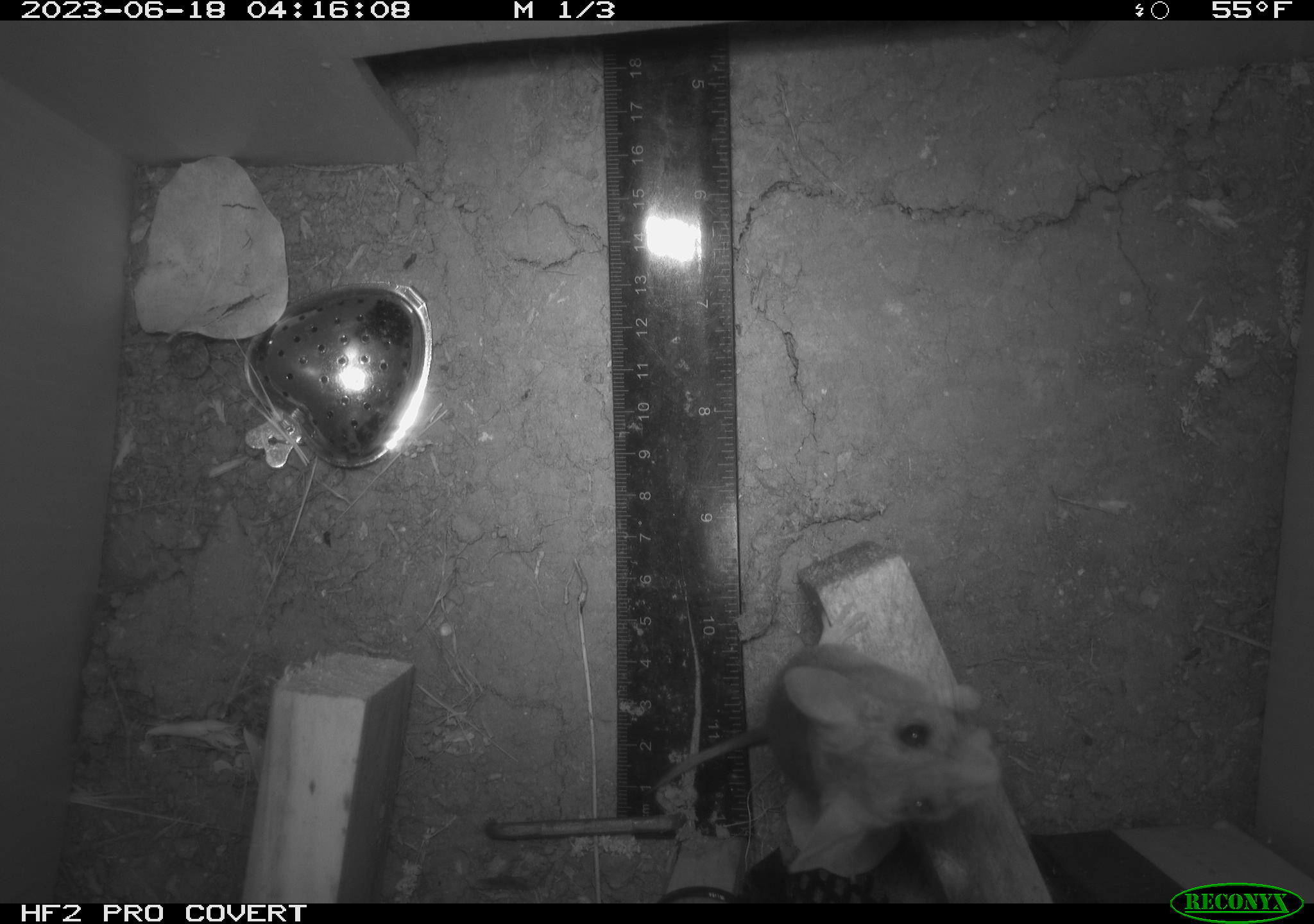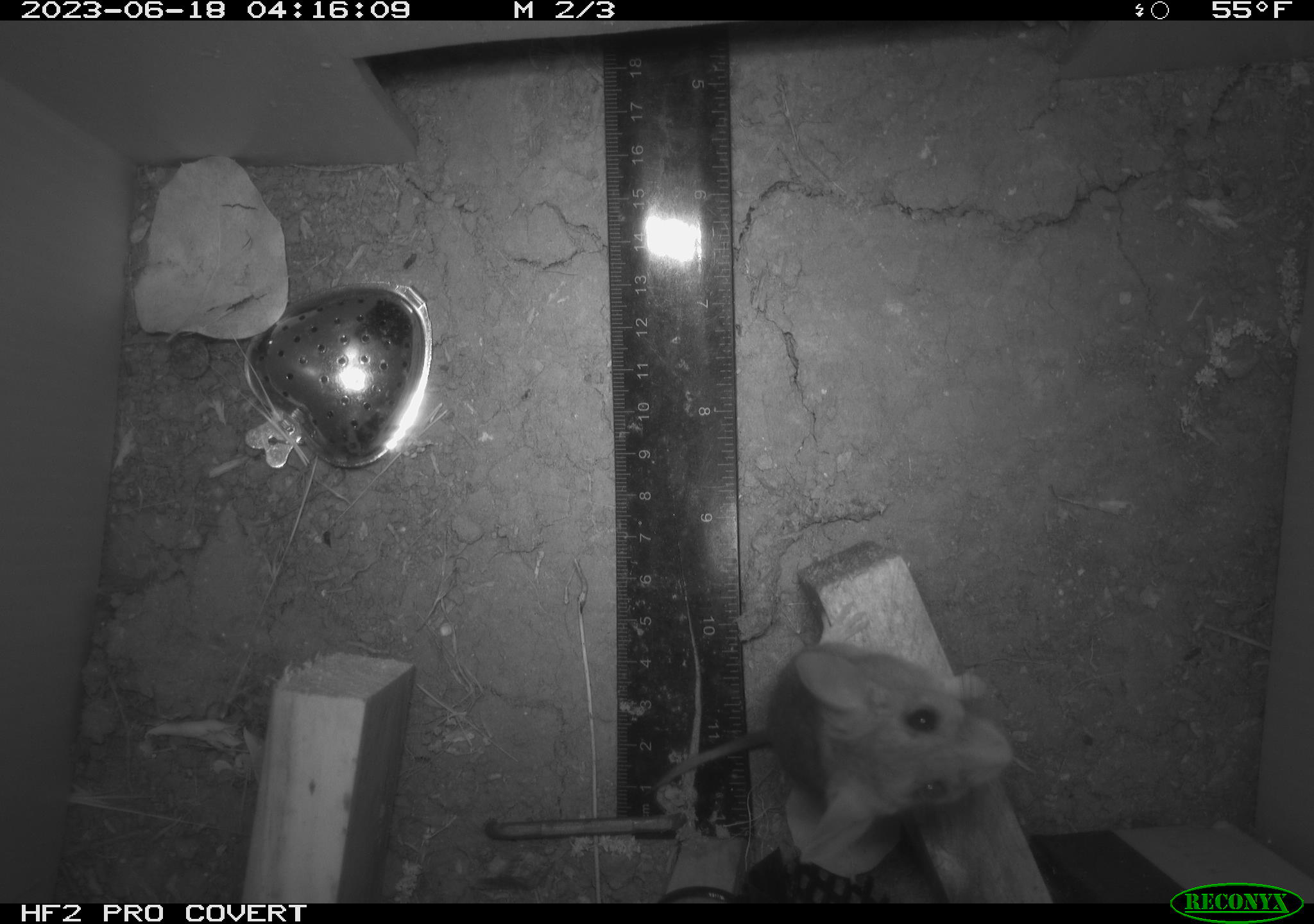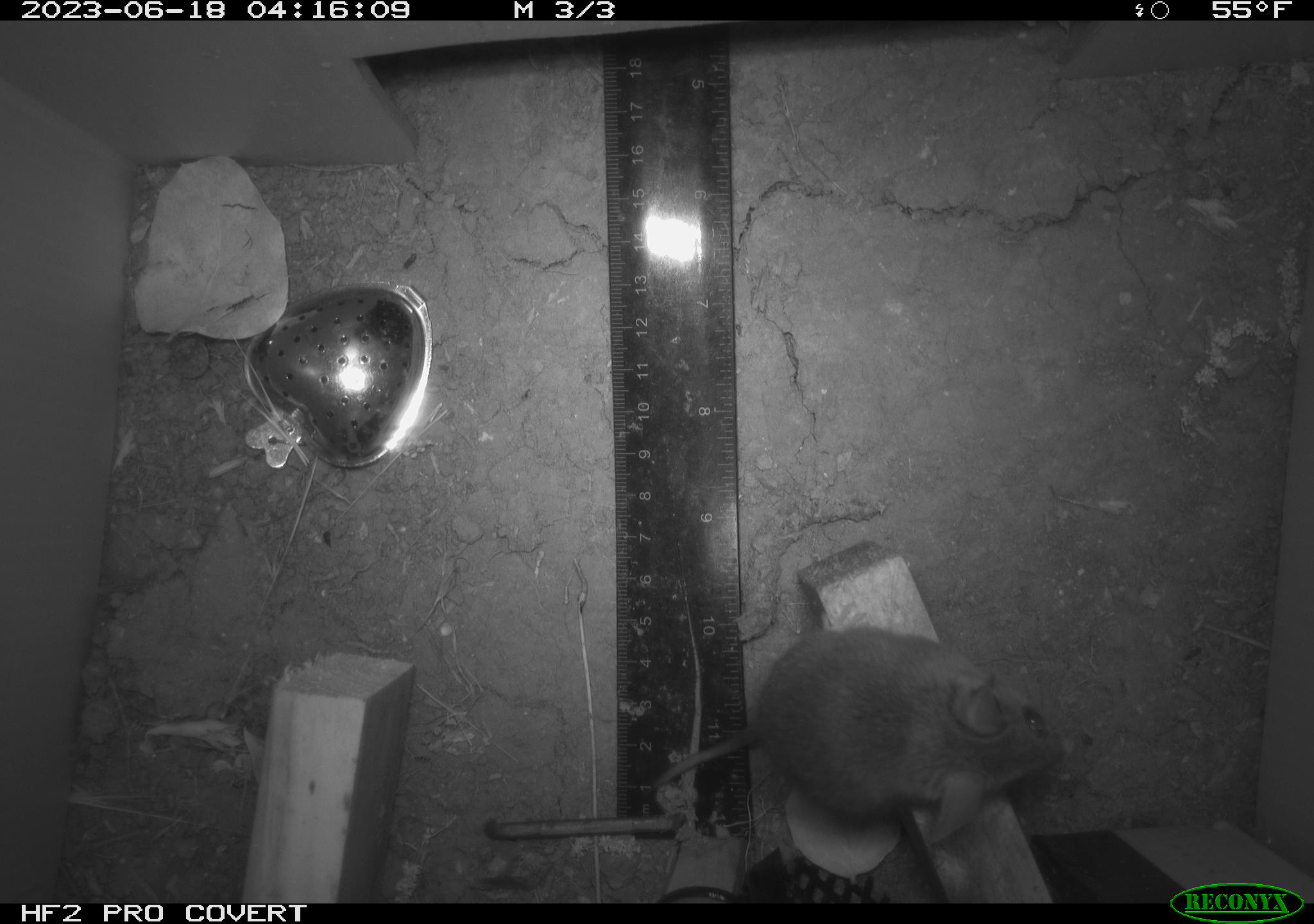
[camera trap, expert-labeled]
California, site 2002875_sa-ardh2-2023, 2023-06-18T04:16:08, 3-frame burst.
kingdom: Animalia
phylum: Chordata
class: Mammalia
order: Rodentia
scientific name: Rodentia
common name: mouse species